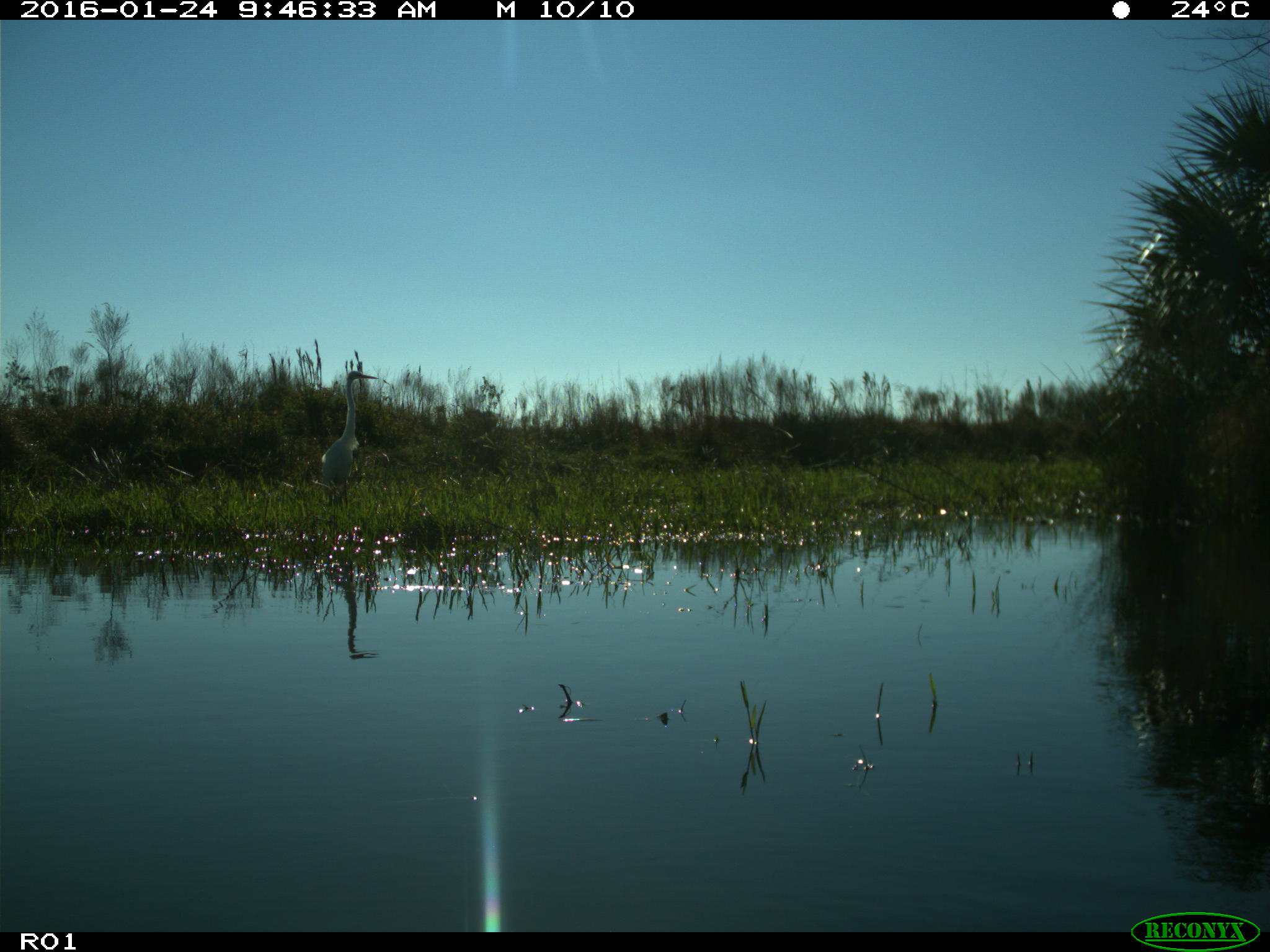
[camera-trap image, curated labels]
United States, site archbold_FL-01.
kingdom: Animalia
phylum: Chordata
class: Aves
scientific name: Aves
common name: birds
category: unidentified bird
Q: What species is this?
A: Unidentified bird (birds) (Aves).